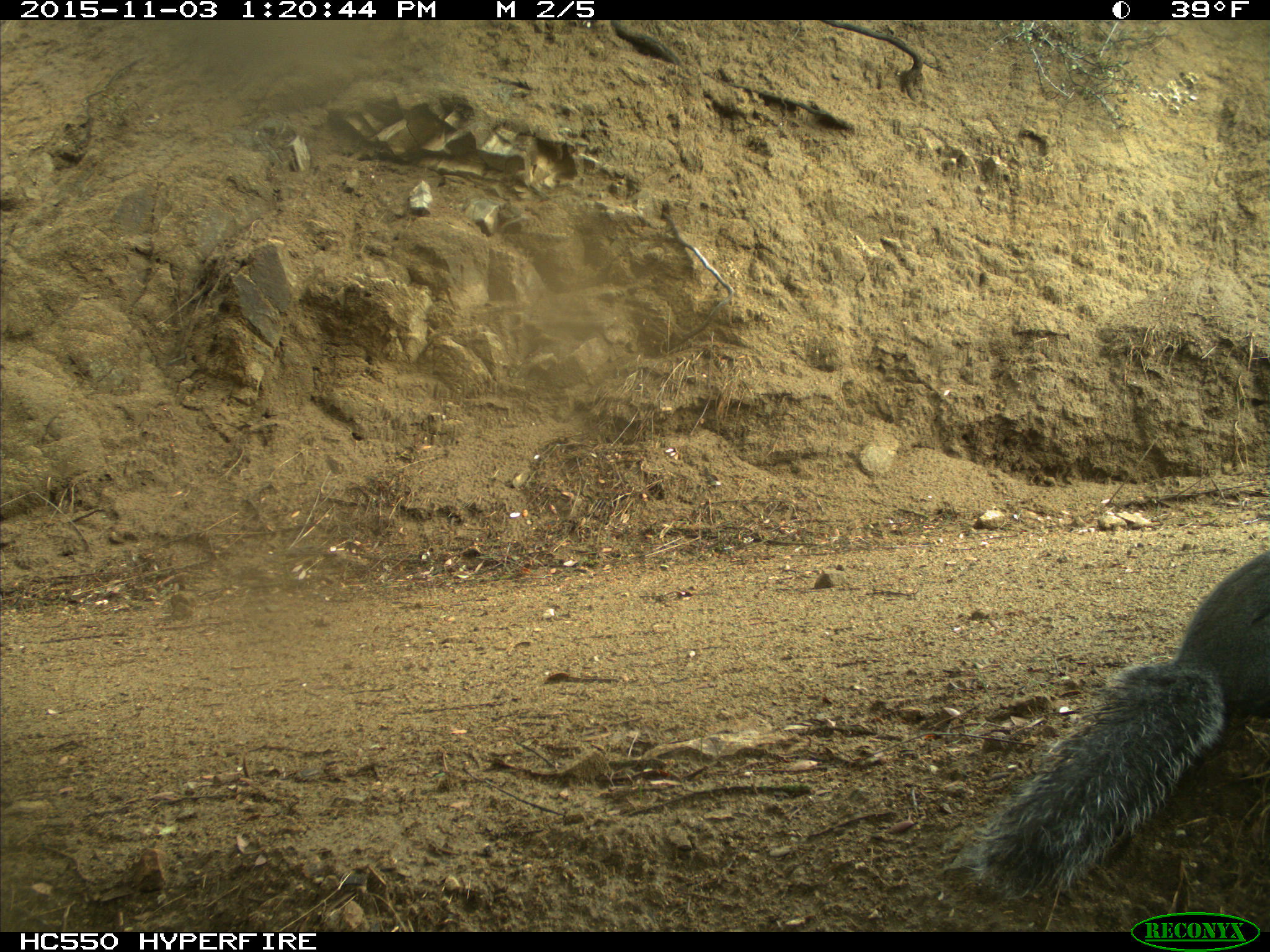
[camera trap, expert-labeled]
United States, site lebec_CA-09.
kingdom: Animalia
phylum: Chordata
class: Mammalia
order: Rodentia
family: Sciuridae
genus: Sciurus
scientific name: Sciurus carolinensis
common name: eastern gray squirrel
Sciurus carolinensis (eastern gray squirrel).